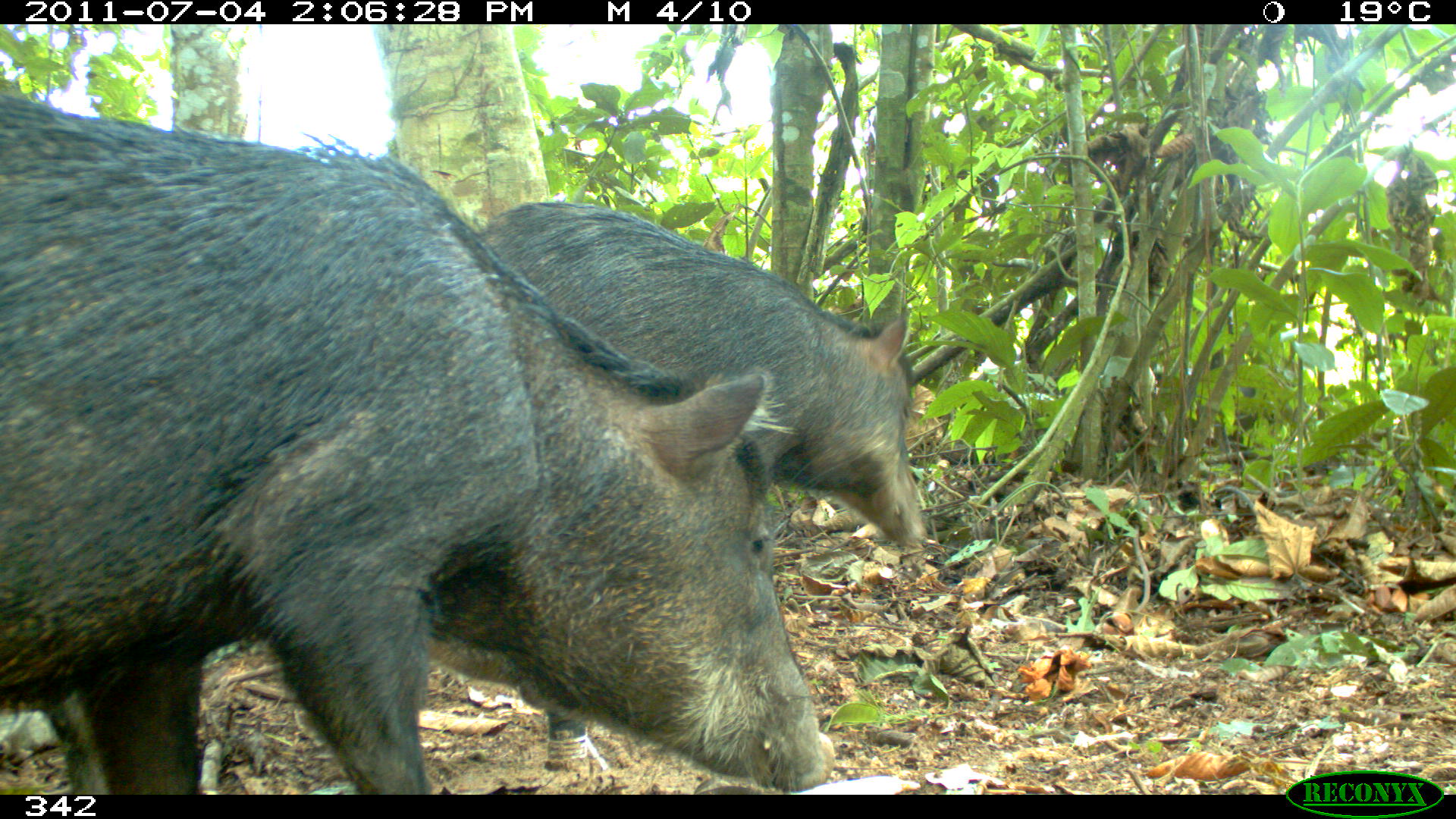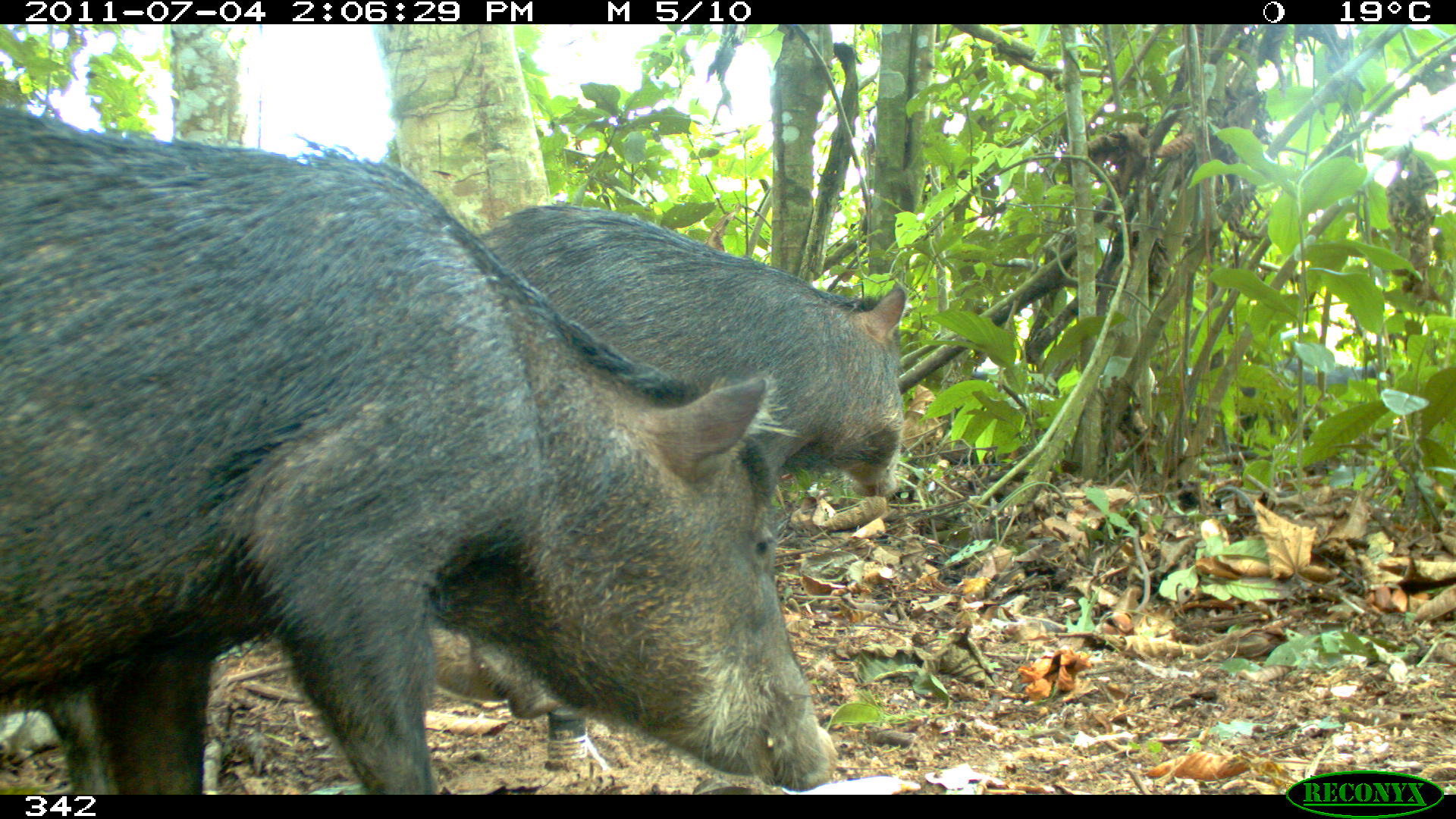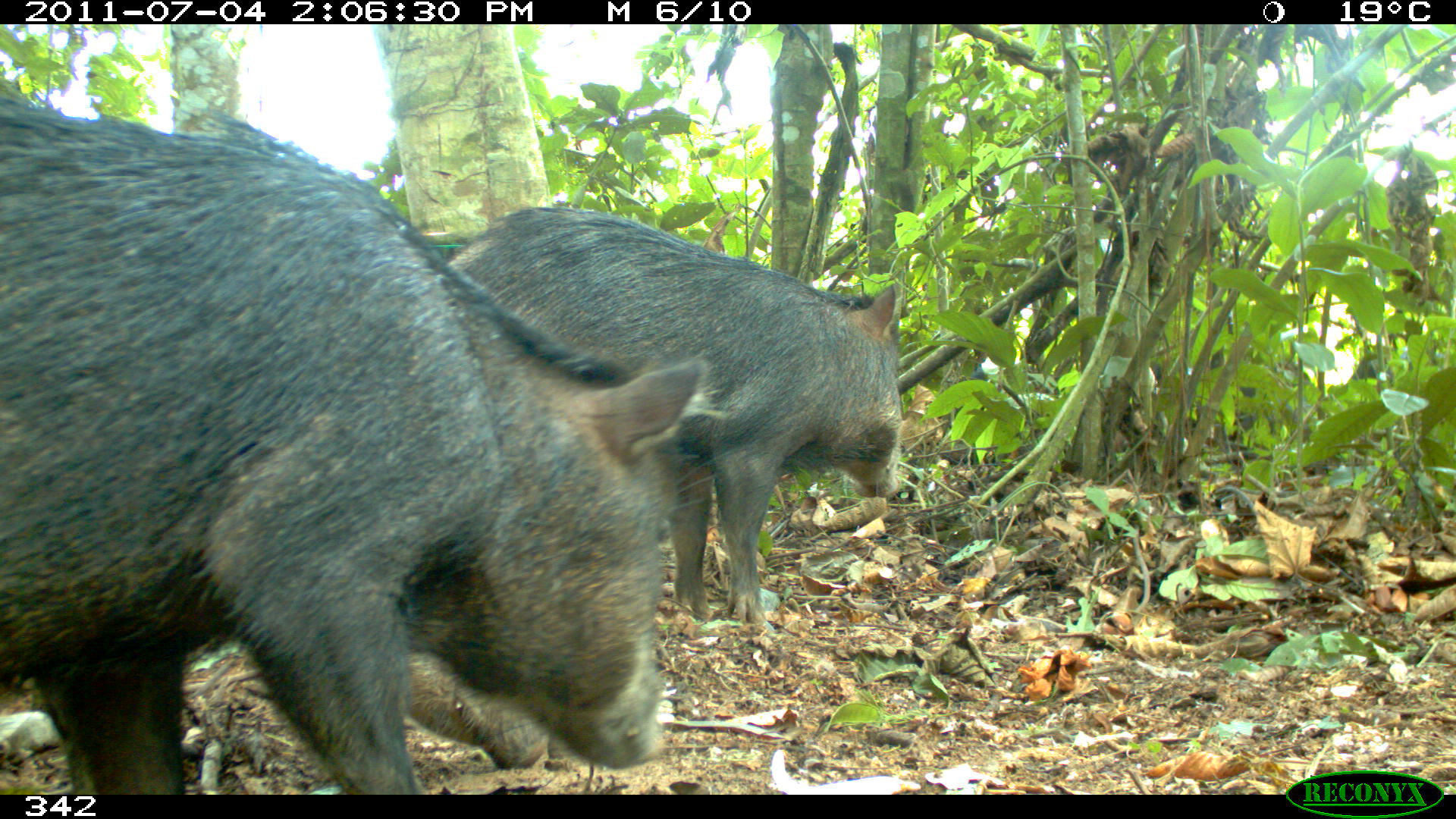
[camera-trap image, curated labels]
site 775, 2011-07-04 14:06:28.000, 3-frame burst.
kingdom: Animalia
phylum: Chordata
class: Mammalia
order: Artiodactyla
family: Tayassuidae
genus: Tayassu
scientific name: Tayassu pecari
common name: white-lipped peccary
Tayassu pecari (white-lipped peccary).